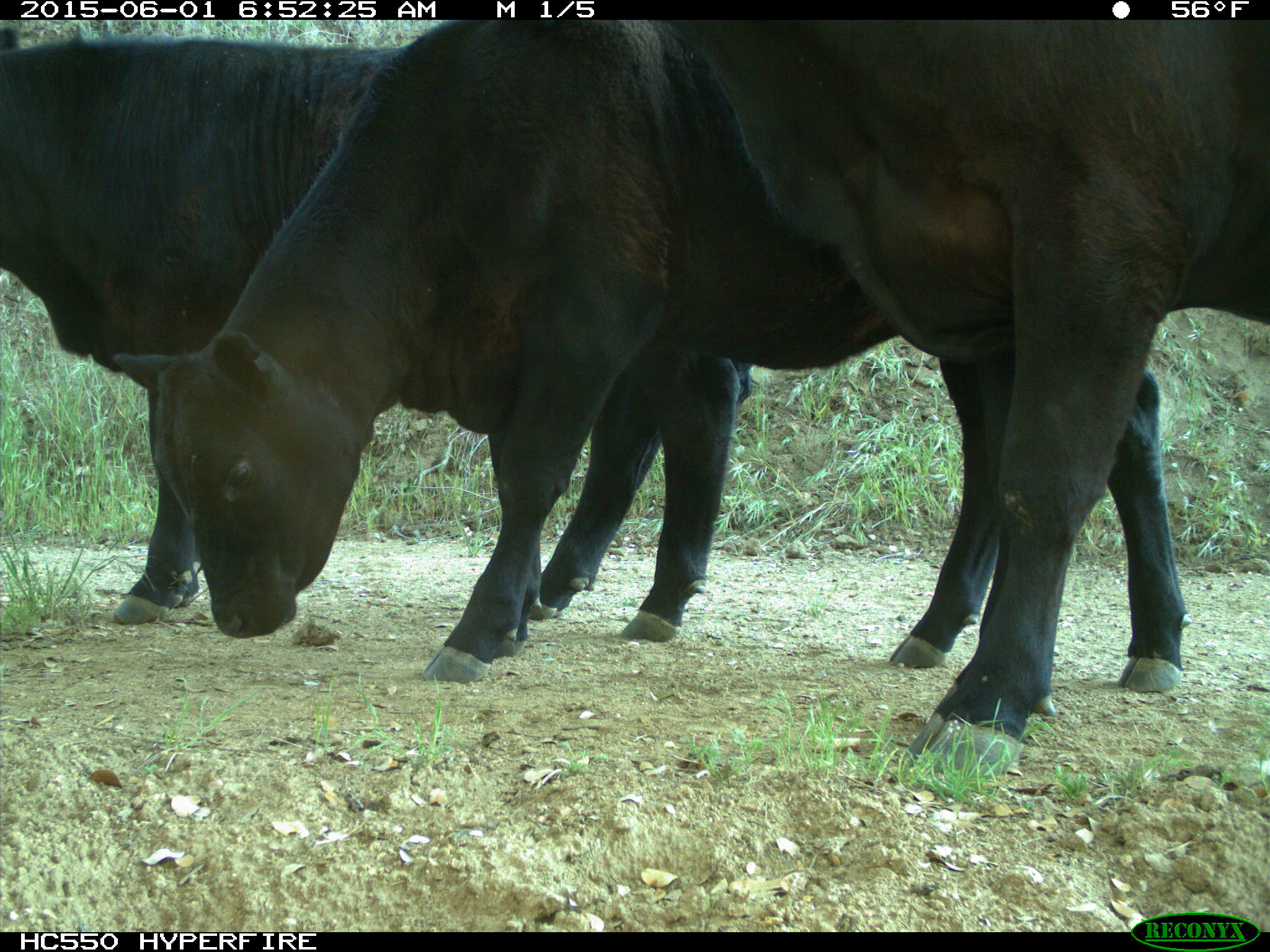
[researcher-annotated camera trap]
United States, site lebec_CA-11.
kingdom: Animalia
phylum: Chordata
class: Mammalia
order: Artiodactyla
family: Bovidae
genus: Bos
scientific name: Bos taurus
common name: domestic cow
Bos taurus (domestic cow).